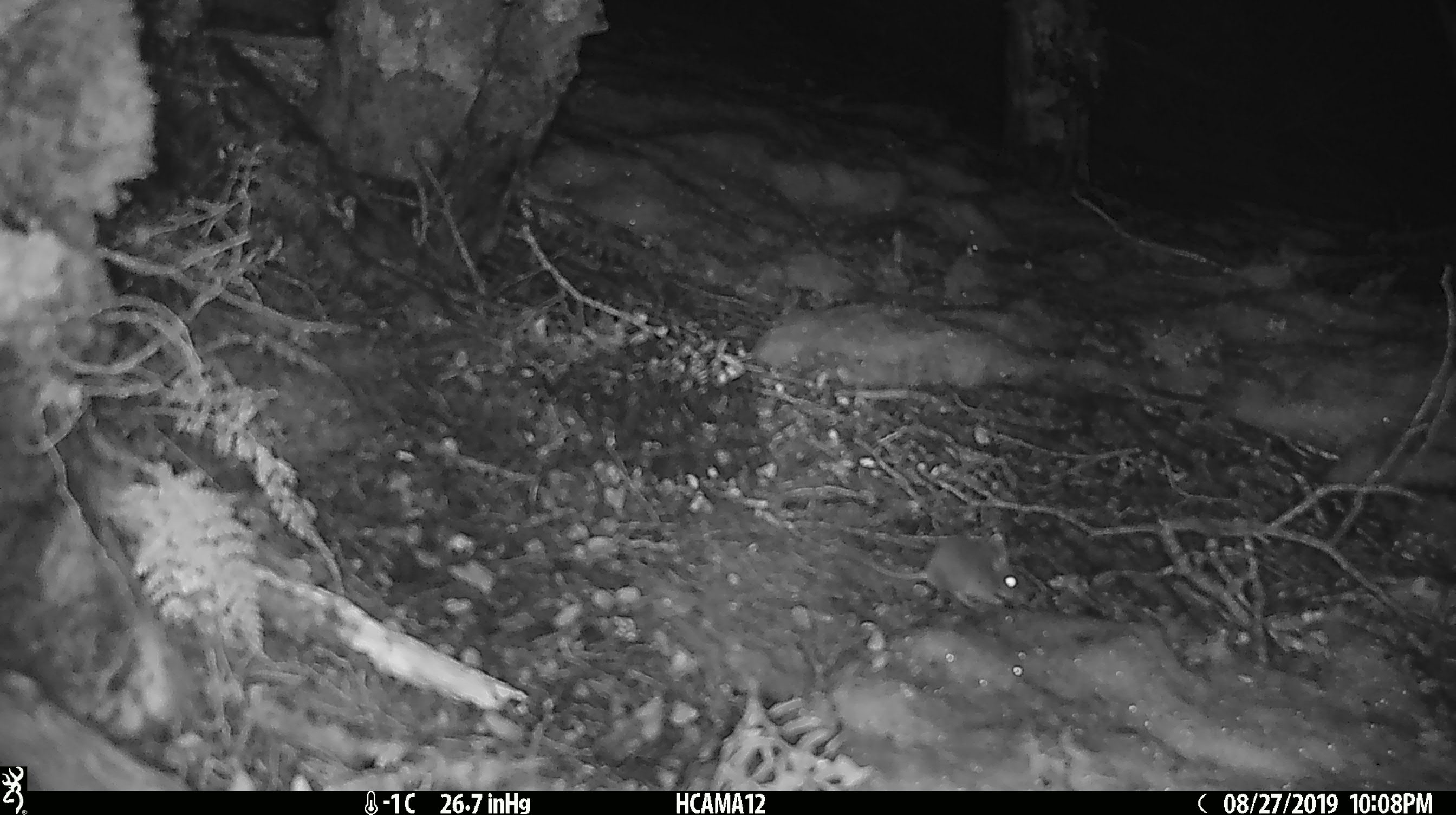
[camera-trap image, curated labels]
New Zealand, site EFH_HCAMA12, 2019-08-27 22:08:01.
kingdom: Animalia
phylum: Chordata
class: Mammalia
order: Rodentia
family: Muridae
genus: Mus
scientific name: Mus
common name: mouse